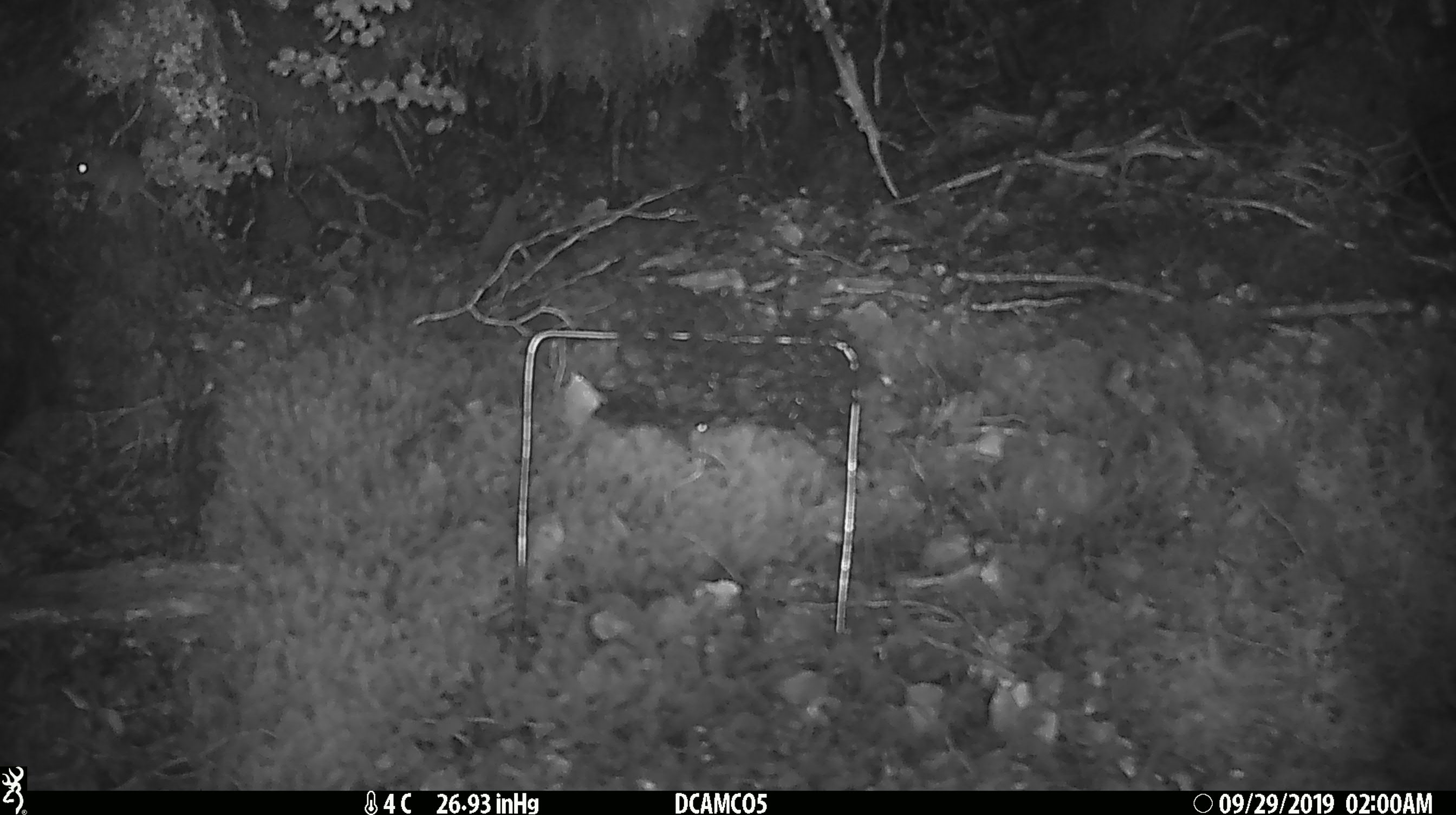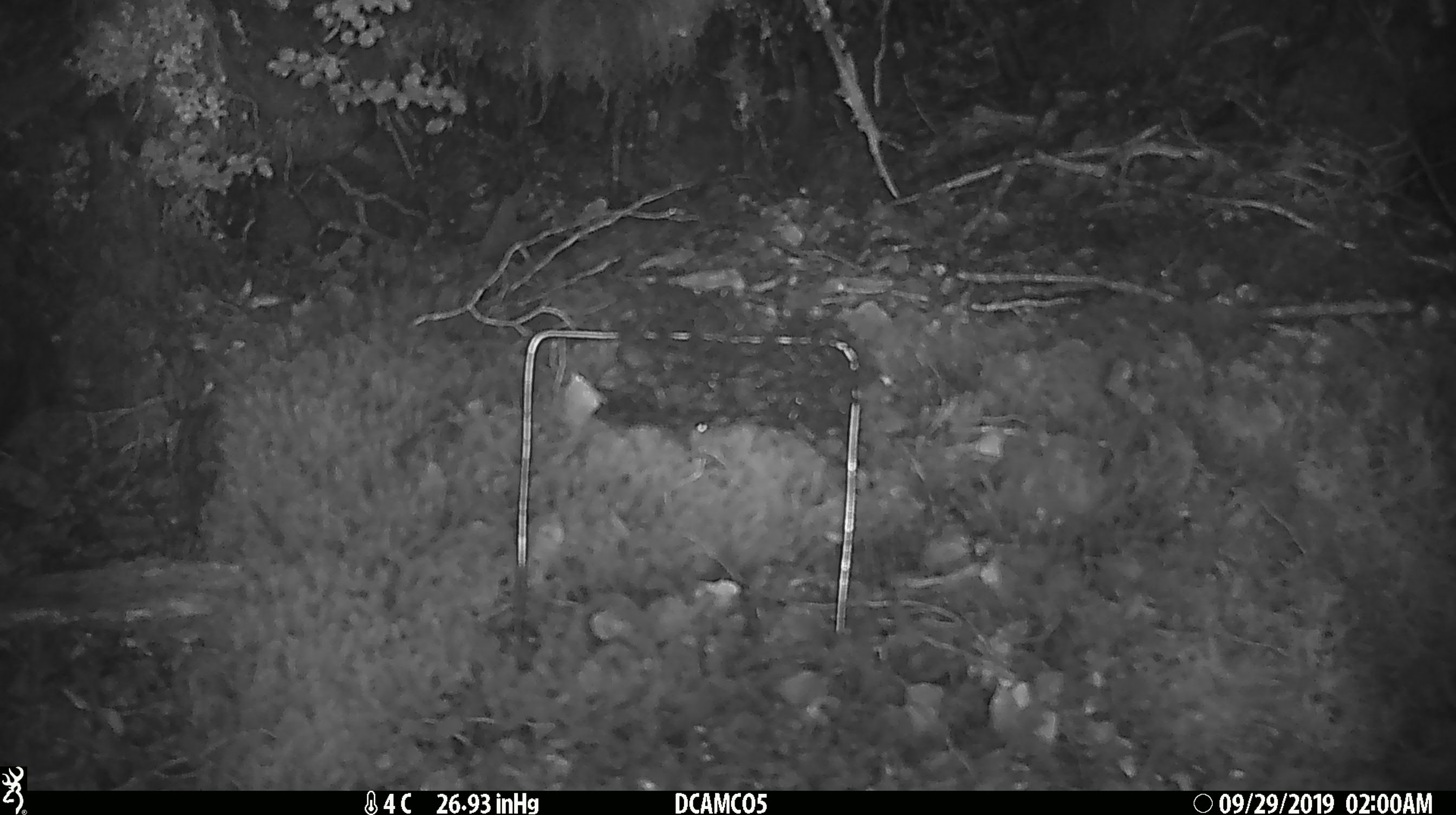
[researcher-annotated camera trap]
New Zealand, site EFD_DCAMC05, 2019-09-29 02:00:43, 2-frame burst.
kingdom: Animalia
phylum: Chordata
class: Mammalia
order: Rodentia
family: Muridae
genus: Mus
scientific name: Mus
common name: mouse